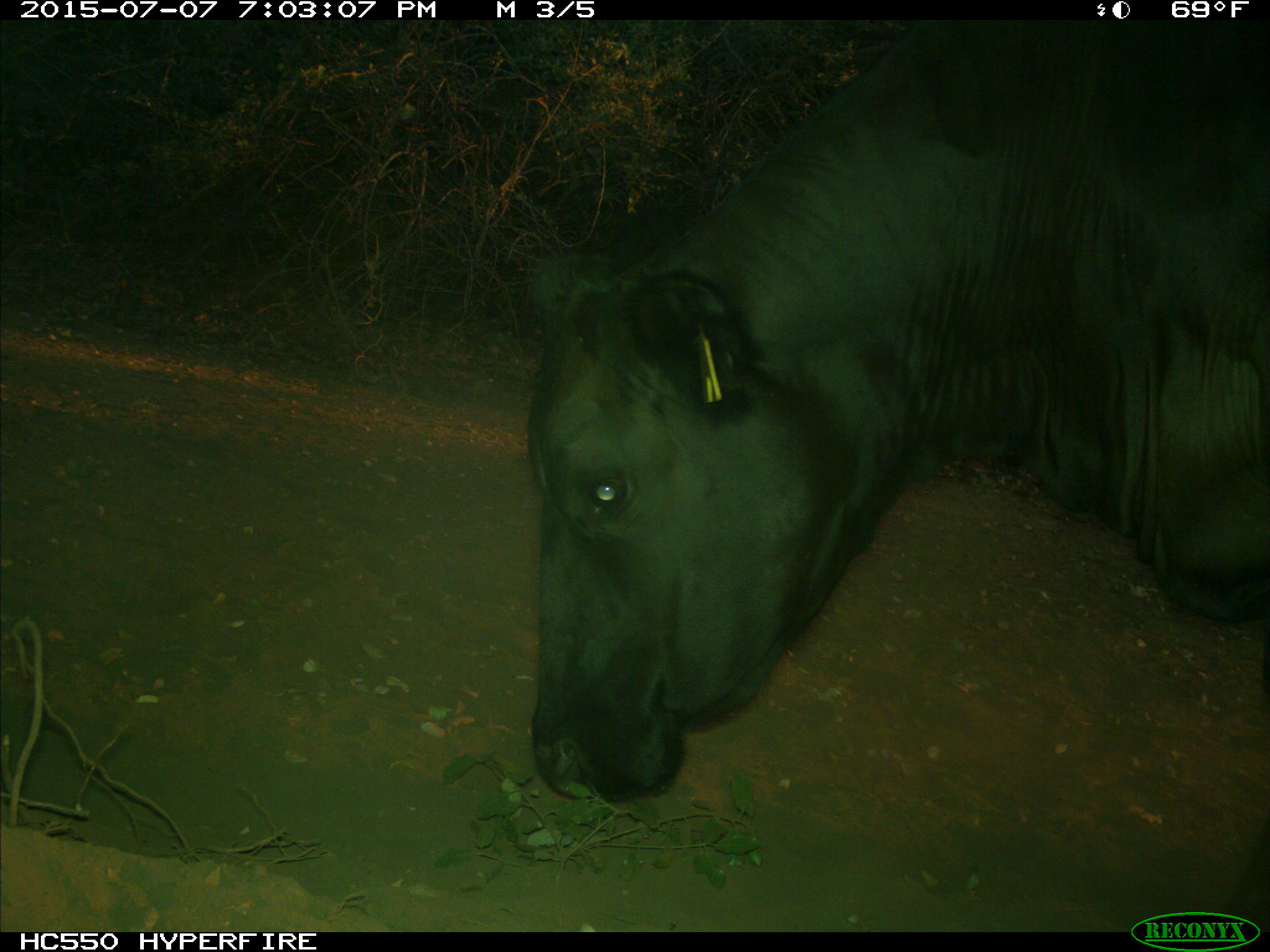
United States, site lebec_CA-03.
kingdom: Animalia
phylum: Chordata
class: Mammalia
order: Artiodactyla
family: Bovidae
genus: Bos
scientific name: Bos taurus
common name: domestic cow